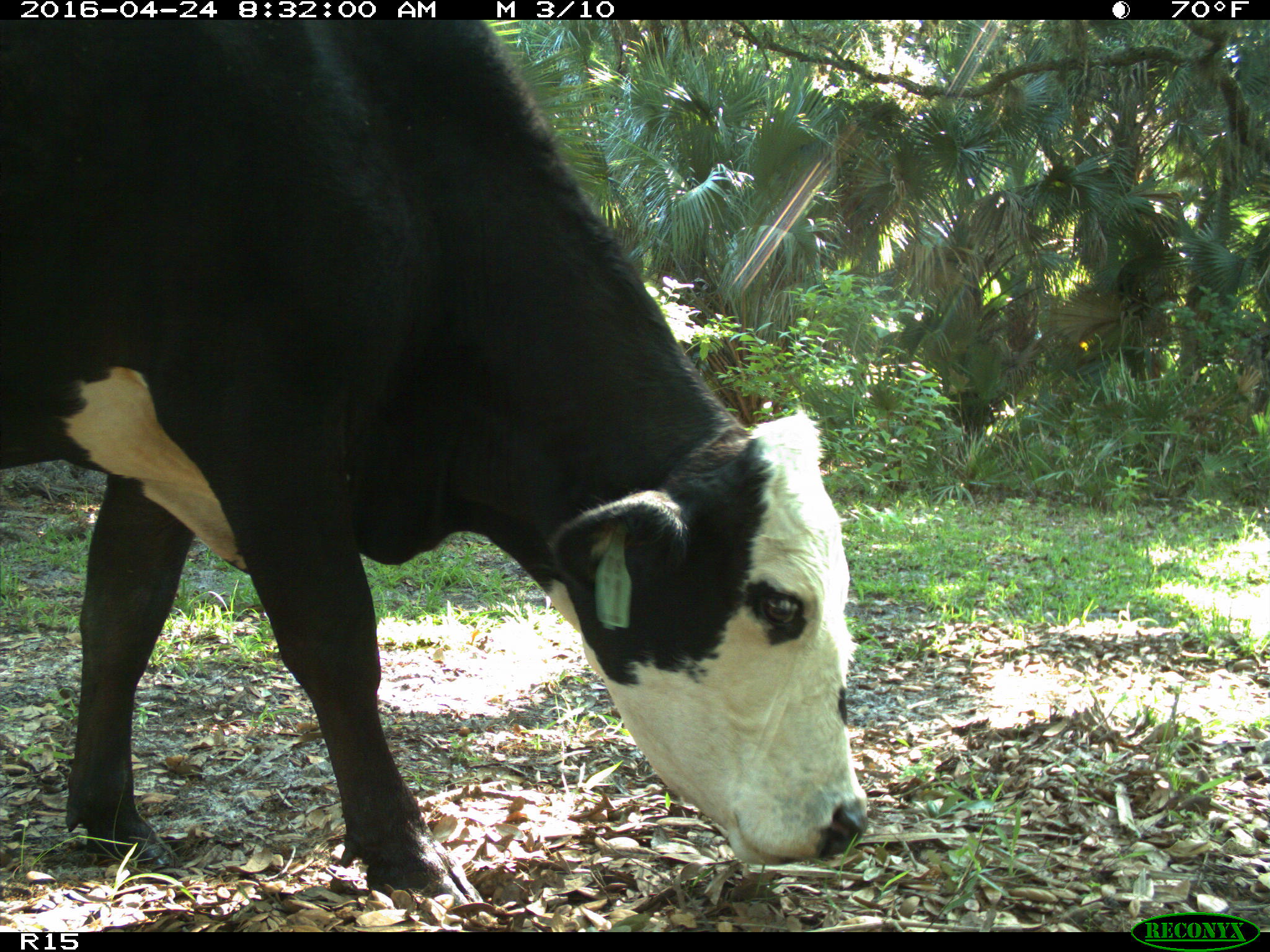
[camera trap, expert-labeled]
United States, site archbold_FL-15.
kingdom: Animalia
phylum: Chordata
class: Mammalia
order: Artiodactyla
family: Bovidae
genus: Bos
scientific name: Bos taurus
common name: domestic cow